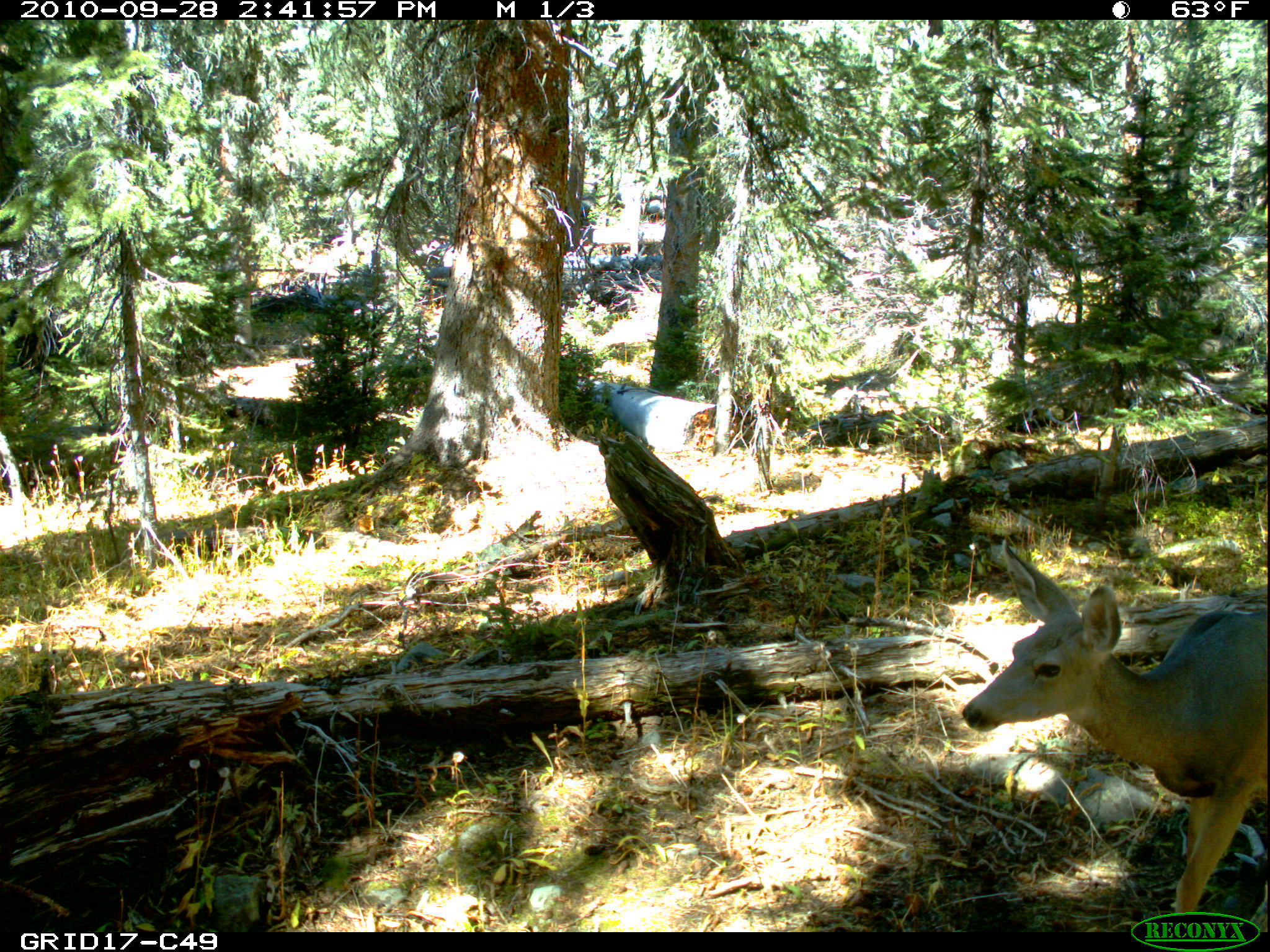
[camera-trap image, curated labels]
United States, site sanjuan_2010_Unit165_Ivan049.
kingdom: Animalia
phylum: Chordata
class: Mammalia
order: Artiodactyla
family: Cervidae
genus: Odocoileus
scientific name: Odocoileus hemionus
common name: mule deer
Odocoileus hemionus (mule deer).